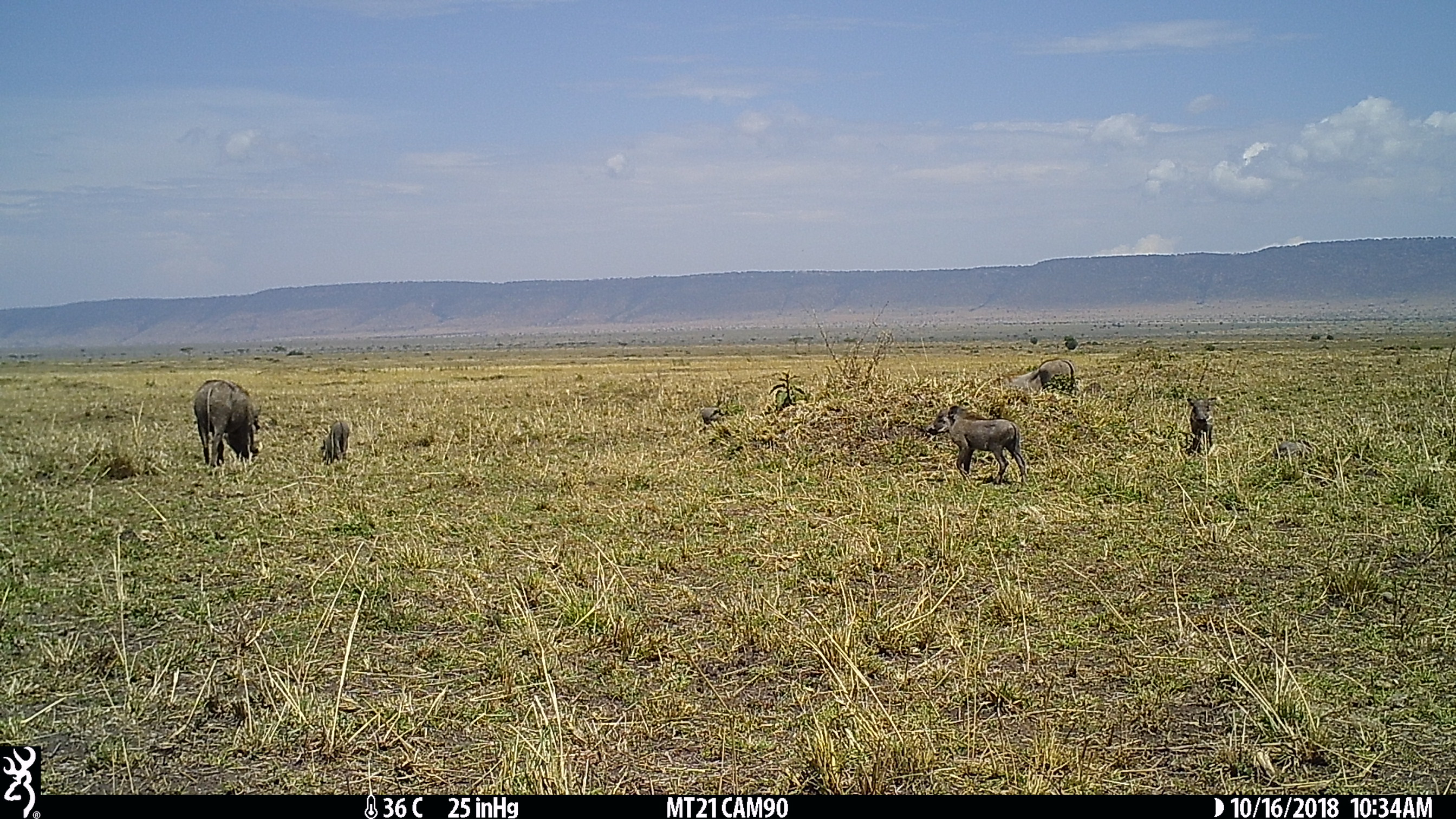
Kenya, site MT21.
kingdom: Animalia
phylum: Chordata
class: Mammalia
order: Artiodactyla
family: Suidae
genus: Phacochoerus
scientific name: Phacochoerus africanus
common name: common warthog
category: warthog